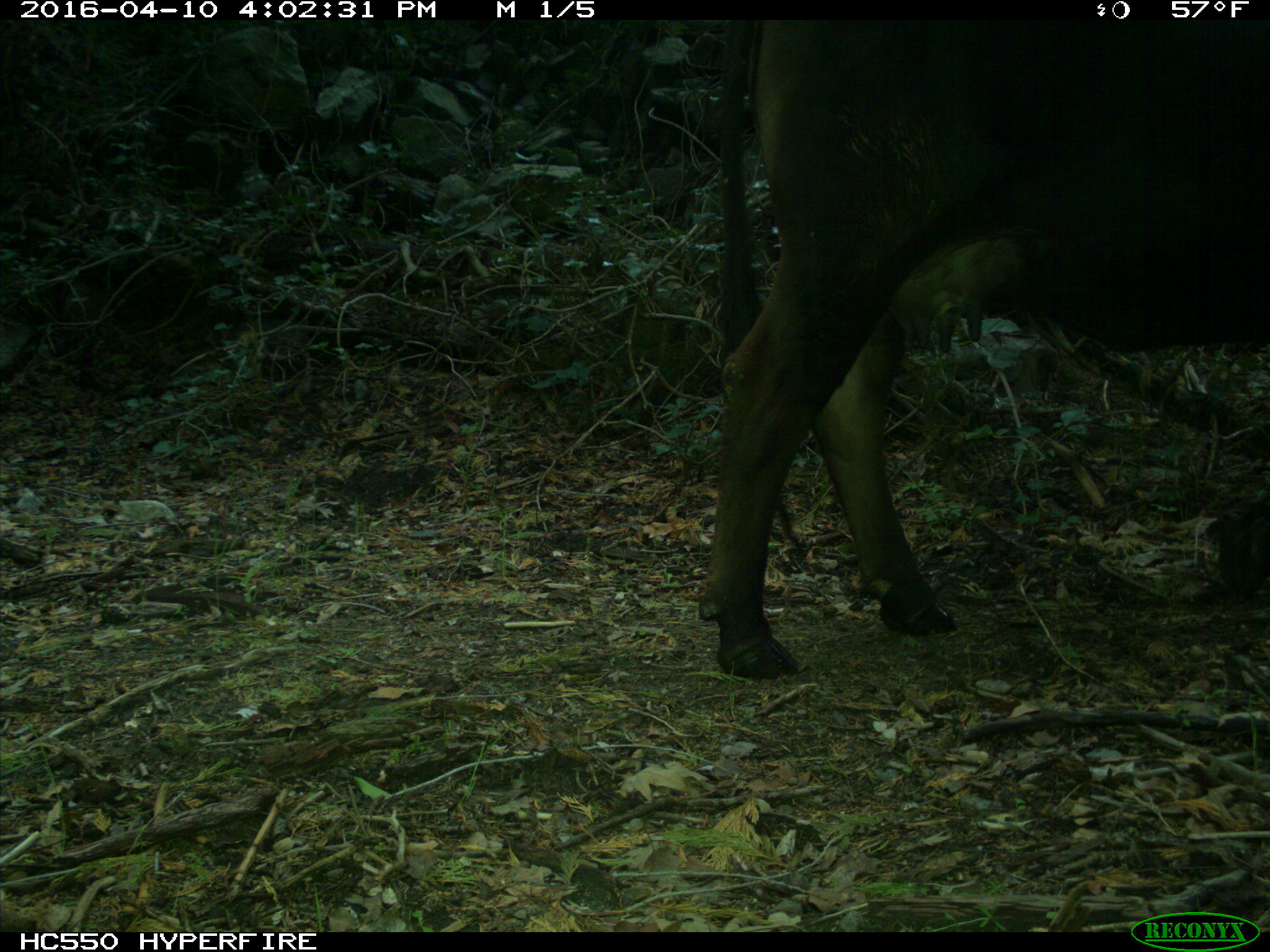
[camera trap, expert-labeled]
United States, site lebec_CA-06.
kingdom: Animalia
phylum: Chordata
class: Mammalia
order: Artiodactyla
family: Bovidae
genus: Bos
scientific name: Bos taurus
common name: domestic cow